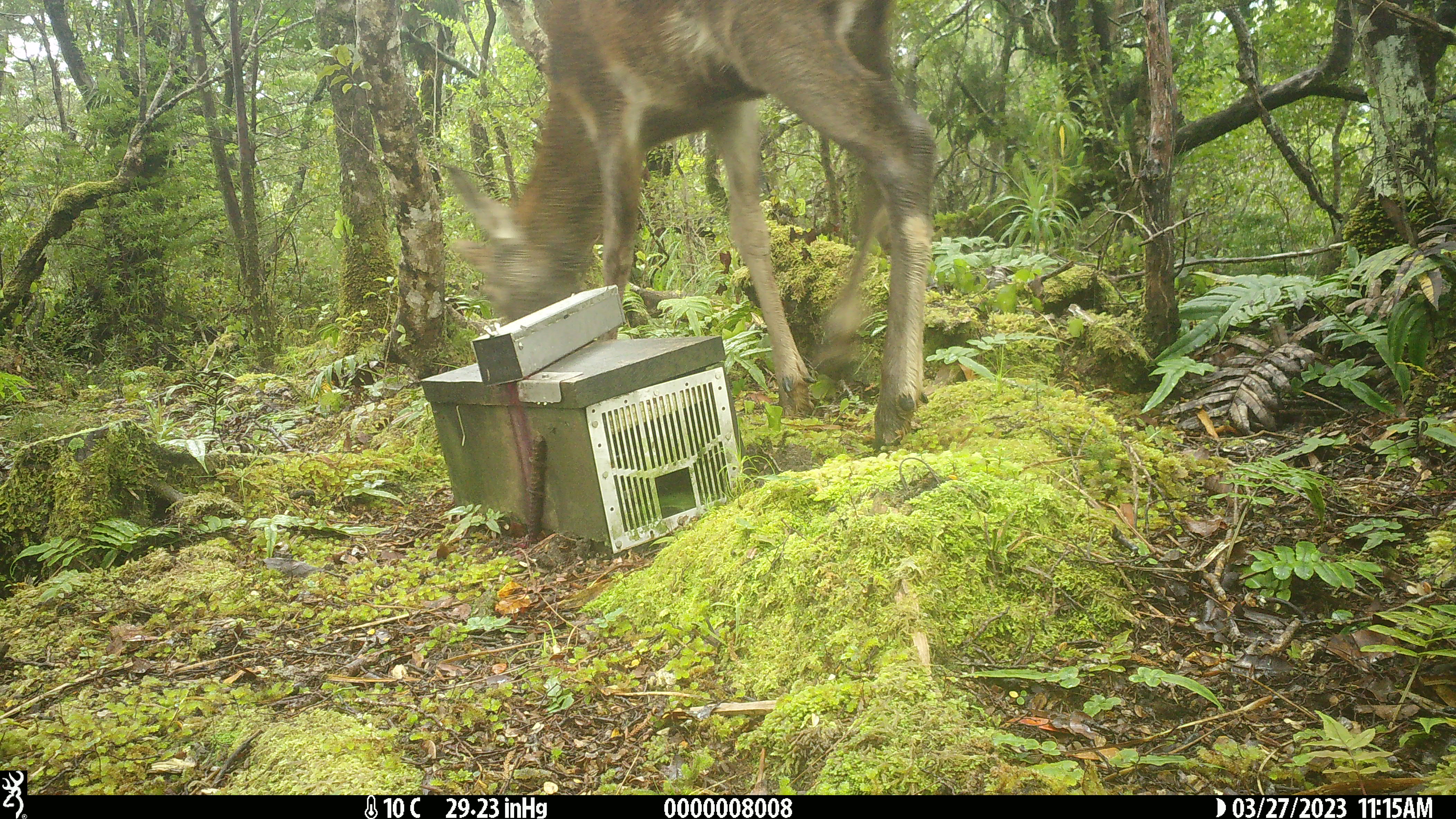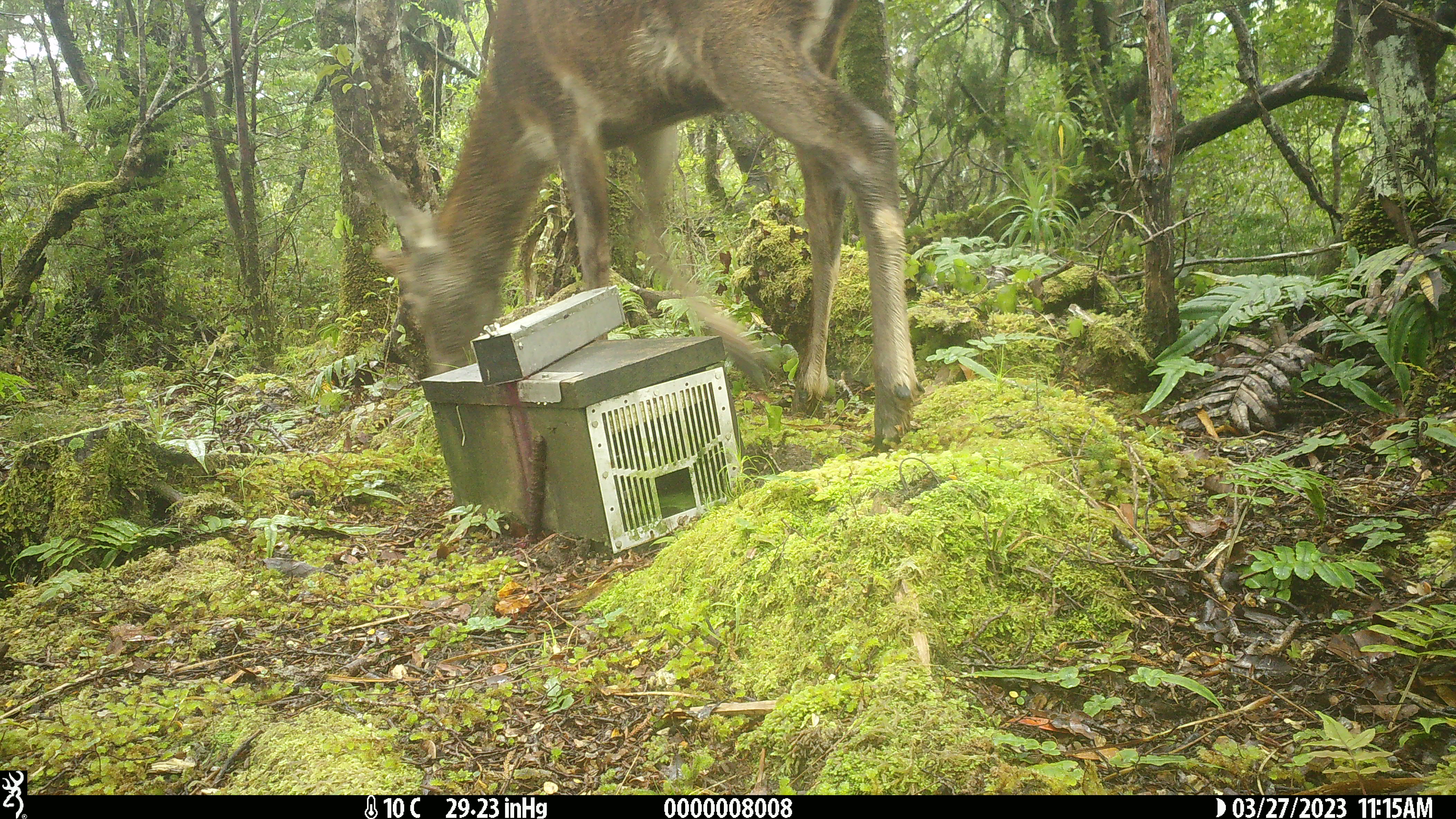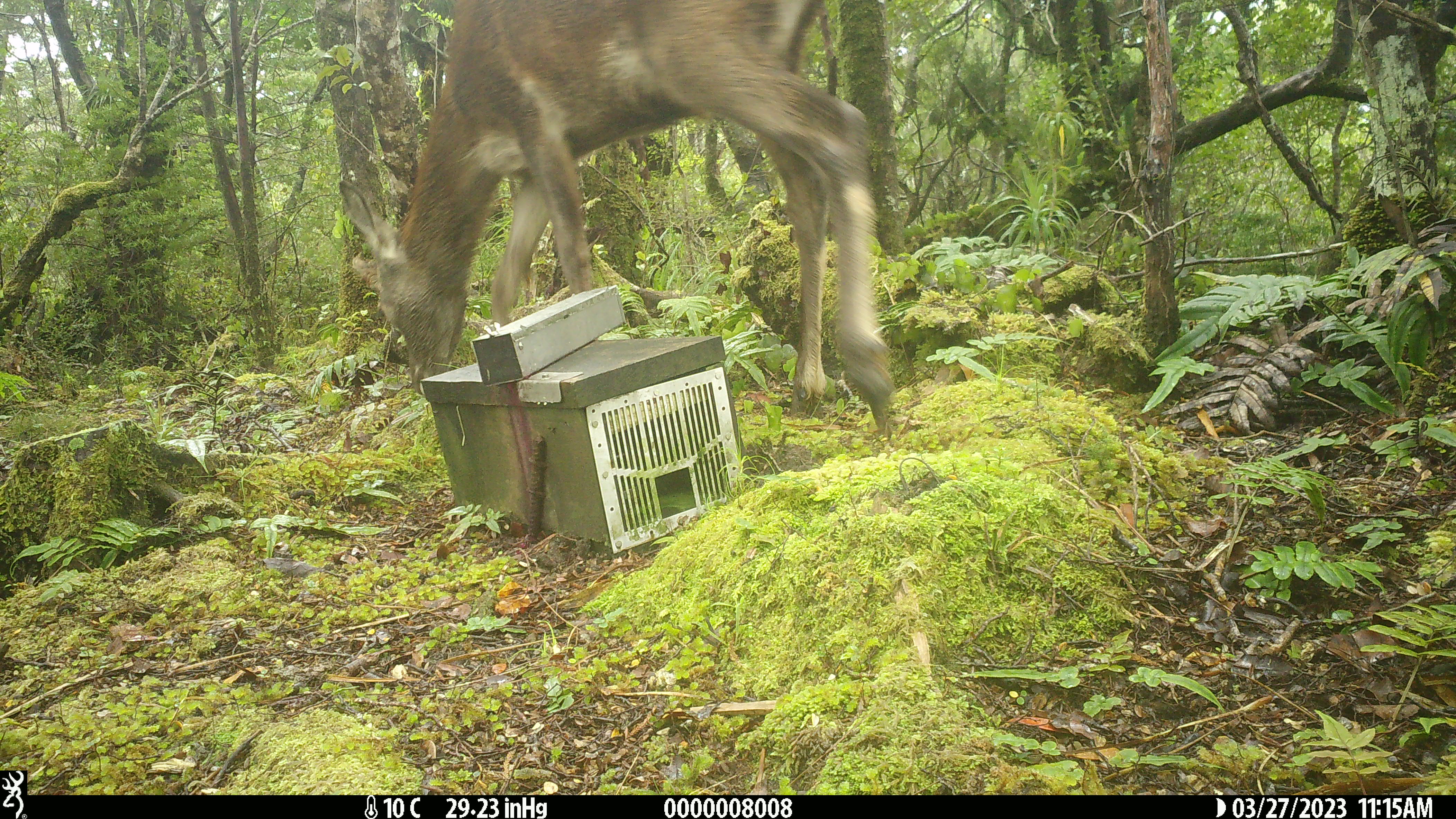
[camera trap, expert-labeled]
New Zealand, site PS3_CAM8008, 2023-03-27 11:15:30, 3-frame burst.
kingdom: Animalia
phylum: Chordata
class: Mammalia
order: Artiodactyla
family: Cervidae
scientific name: Cervidae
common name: deer